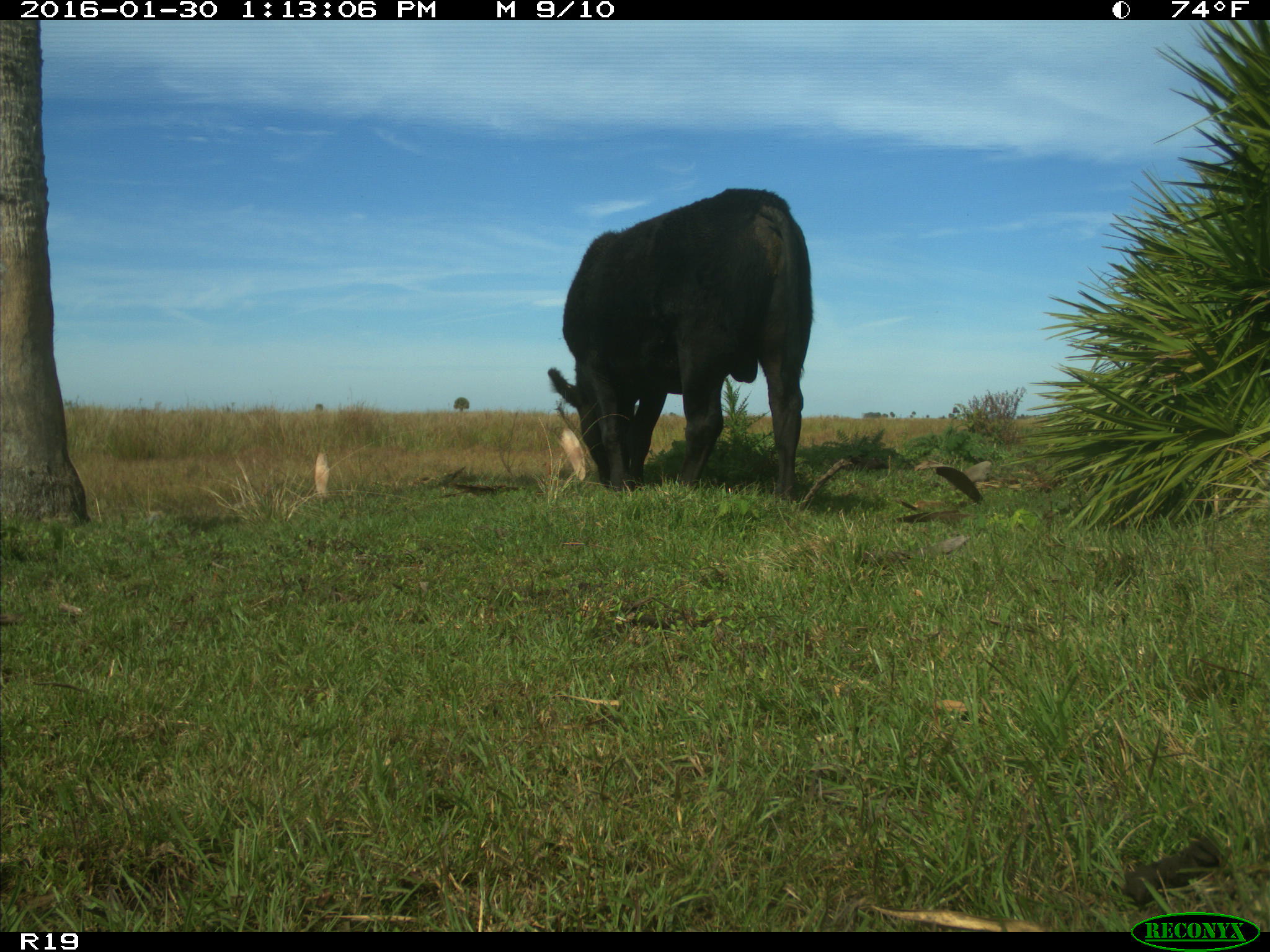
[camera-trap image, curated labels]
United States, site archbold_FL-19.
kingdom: Animalia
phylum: Chordata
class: Mammalia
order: Artiodactyla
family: Bovidae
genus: Bos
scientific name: Bos taurus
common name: domestic cow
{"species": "Bos taurus (domestic cow)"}